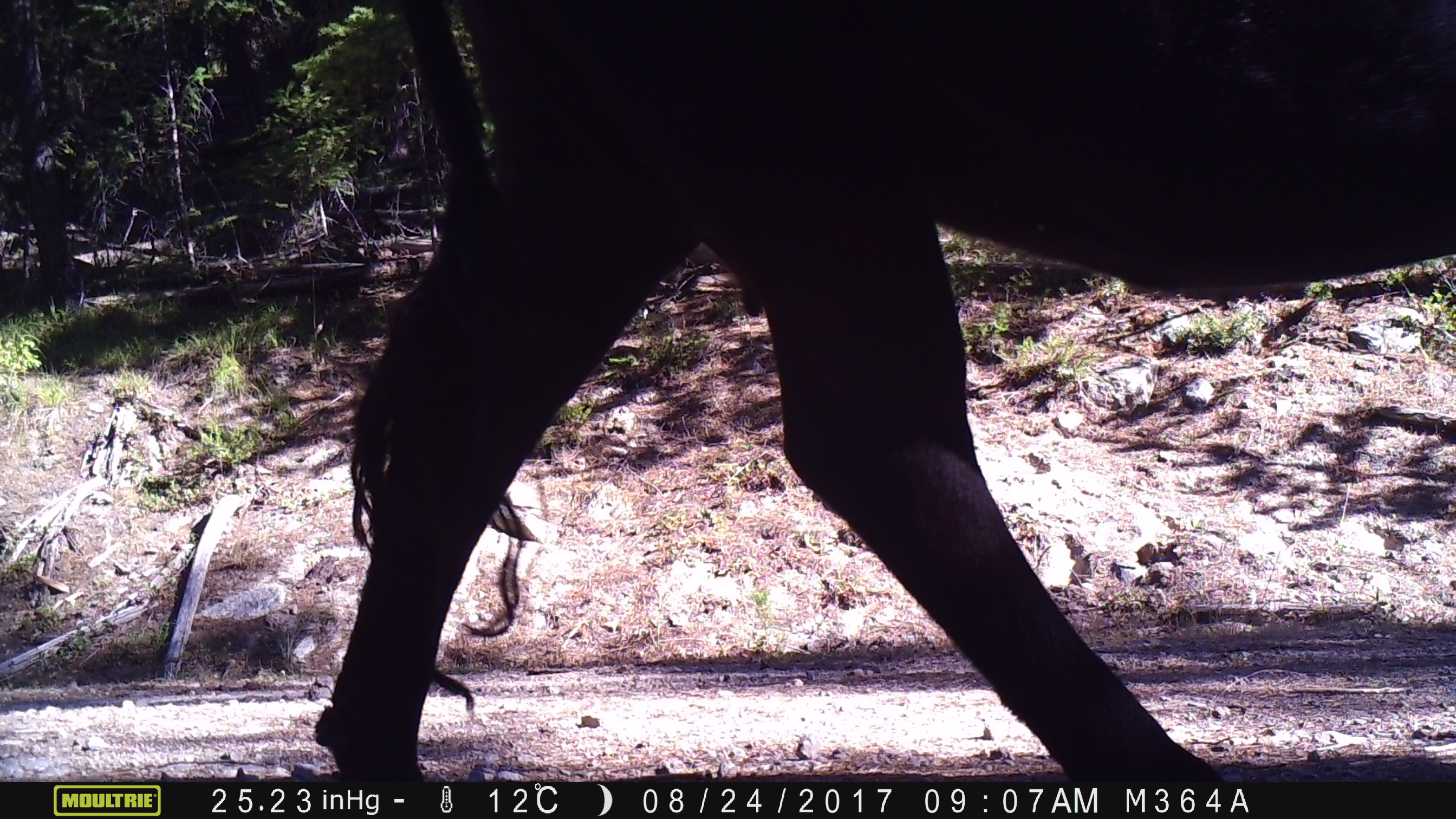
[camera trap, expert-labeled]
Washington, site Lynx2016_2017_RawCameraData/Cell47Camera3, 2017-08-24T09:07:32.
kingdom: Animalia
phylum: Chordata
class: Mammalia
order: Artiodactyla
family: Bovidae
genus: Bos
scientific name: Bos taurus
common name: domestic cattle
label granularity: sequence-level